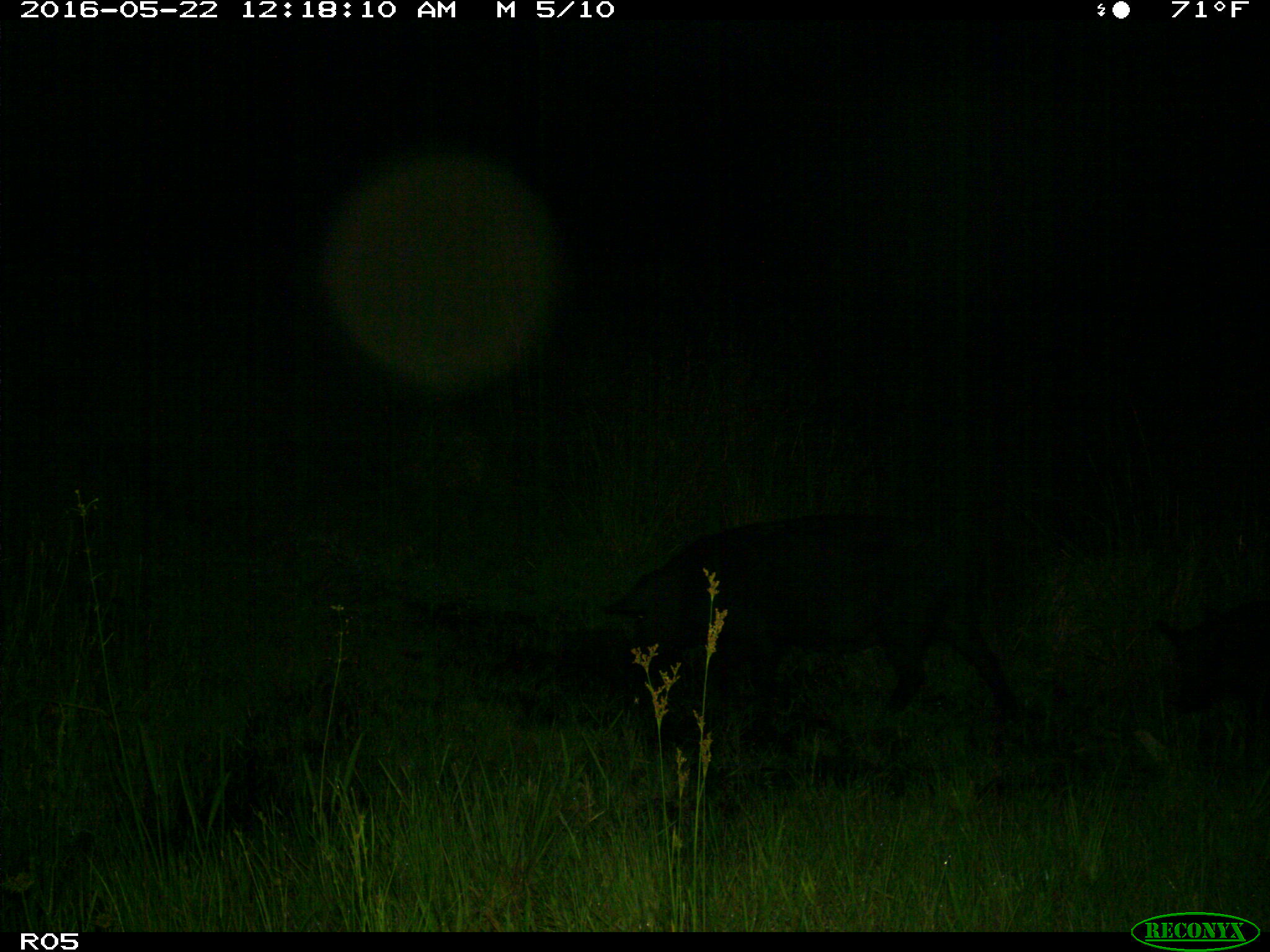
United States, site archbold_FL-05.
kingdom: Animalia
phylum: Chordata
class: Mammalia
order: Artiodactyla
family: Suidae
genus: Sus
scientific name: Sus scrofa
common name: wild boar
Sus scrofa (wild boar).